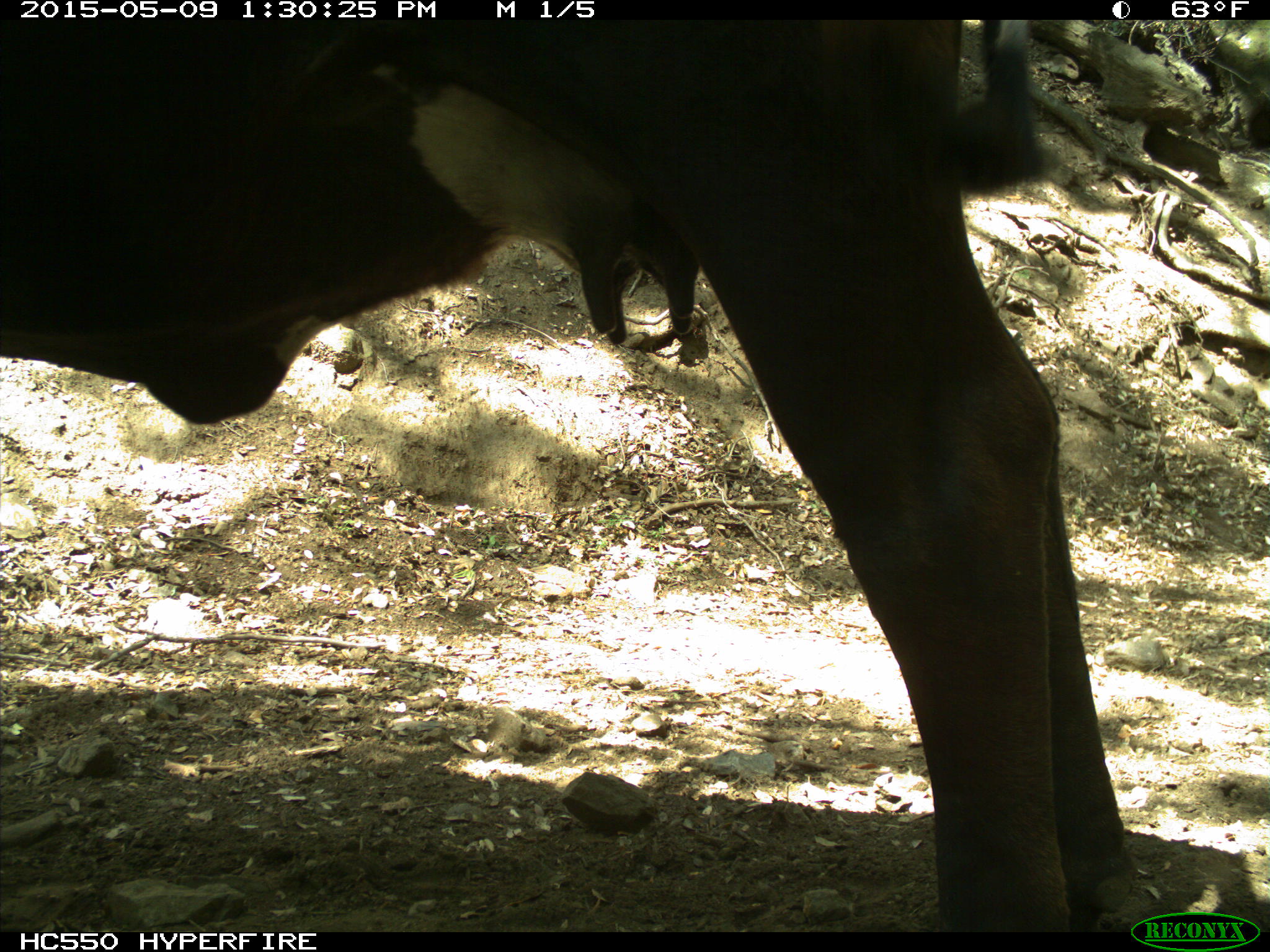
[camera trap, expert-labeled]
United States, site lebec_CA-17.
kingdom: Animalia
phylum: Chordata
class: Mammalia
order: Artiodactyla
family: Bovidae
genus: Bos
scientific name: Bos taurus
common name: domestic cow